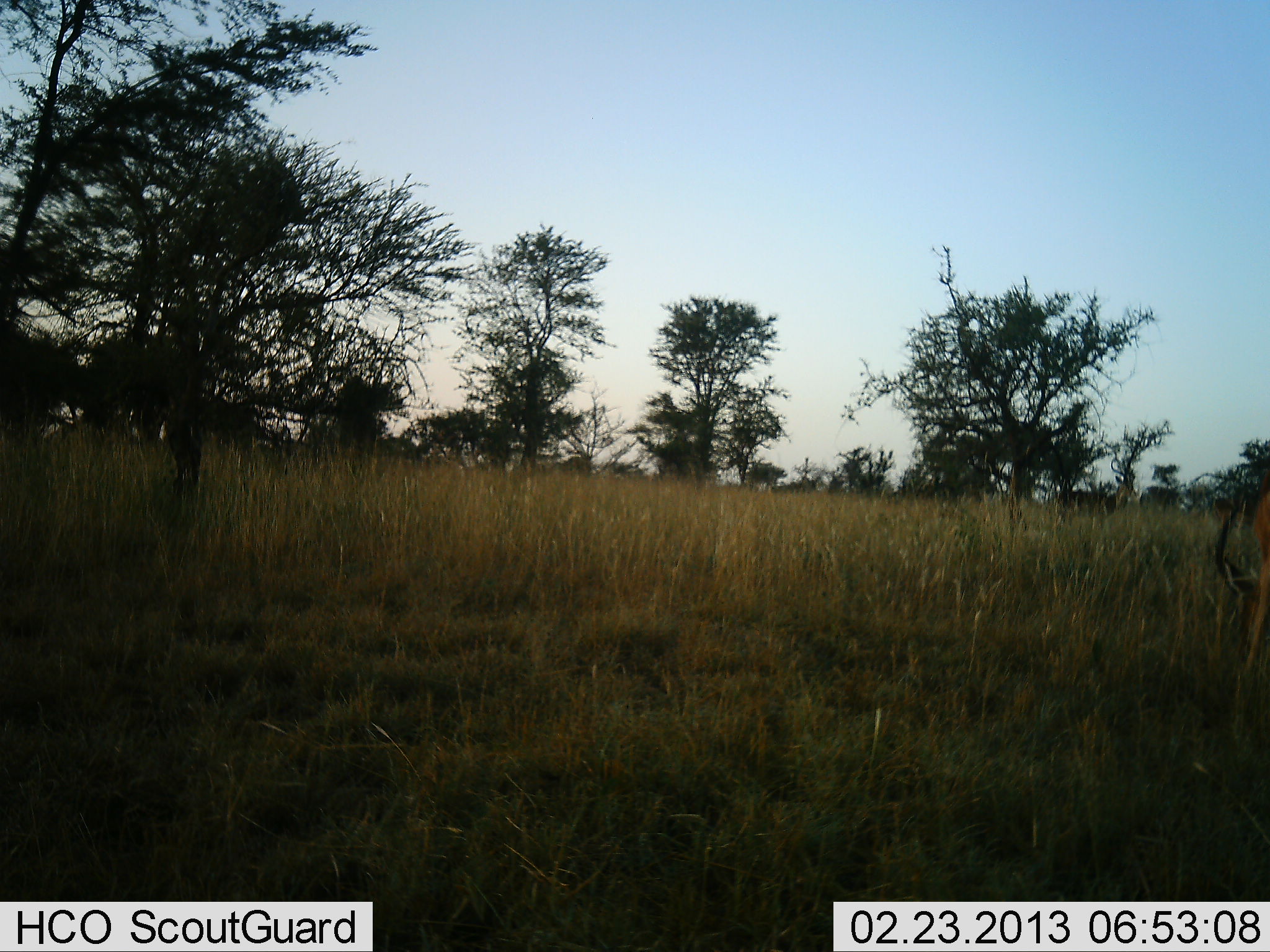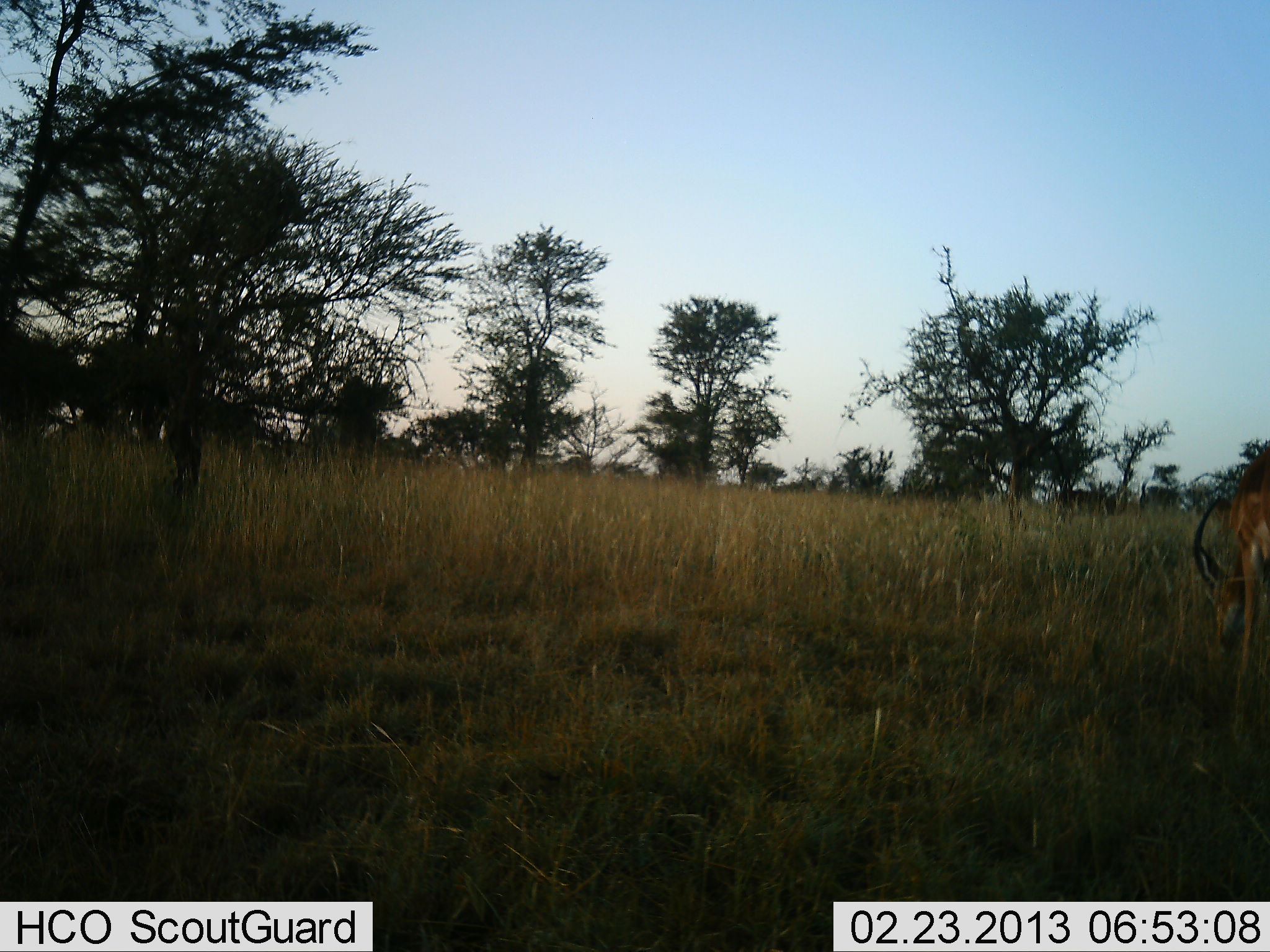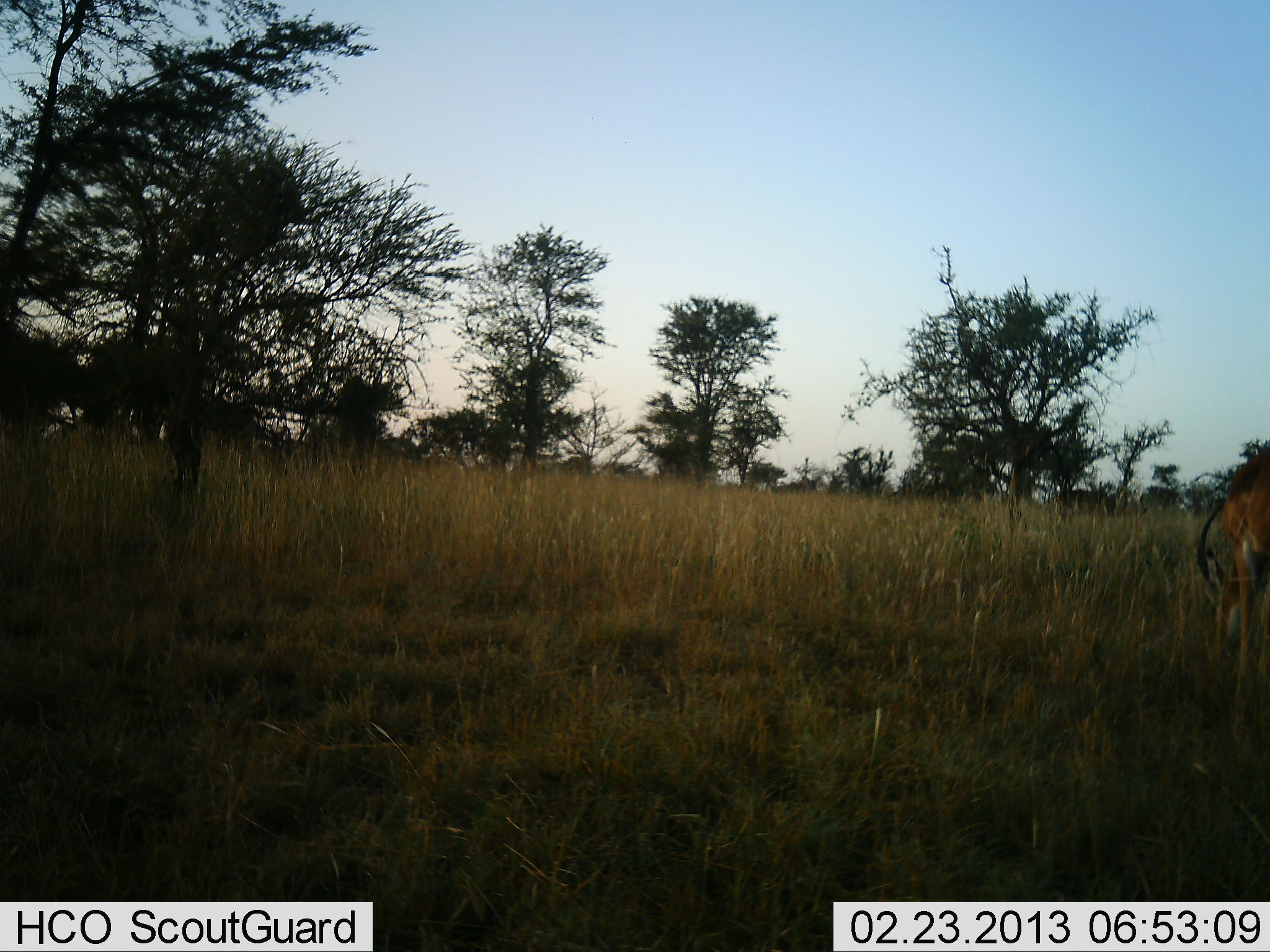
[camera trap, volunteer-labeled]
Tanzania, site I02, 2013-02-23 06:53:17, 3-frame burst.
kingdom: Animalia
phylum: Chordata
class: Mammalia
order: Artiodactyla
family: Bovidae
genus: Aepyceros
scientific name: Aepyceros melampus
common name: impala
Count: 1.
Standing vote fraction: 20%.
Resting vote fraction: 0%.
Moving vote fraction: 0%.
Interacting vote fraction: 0%.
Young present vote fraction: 0%.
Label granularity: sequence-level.